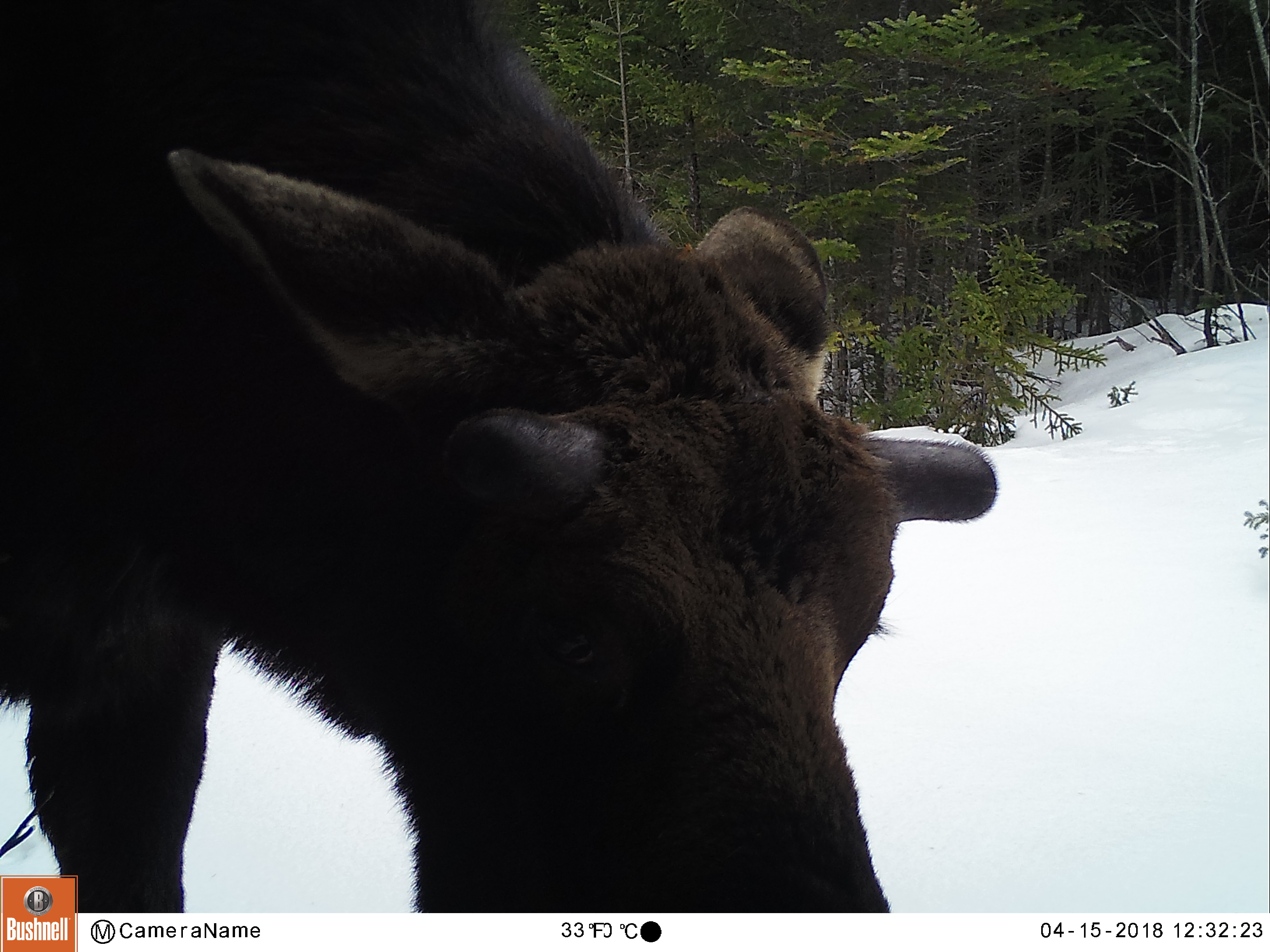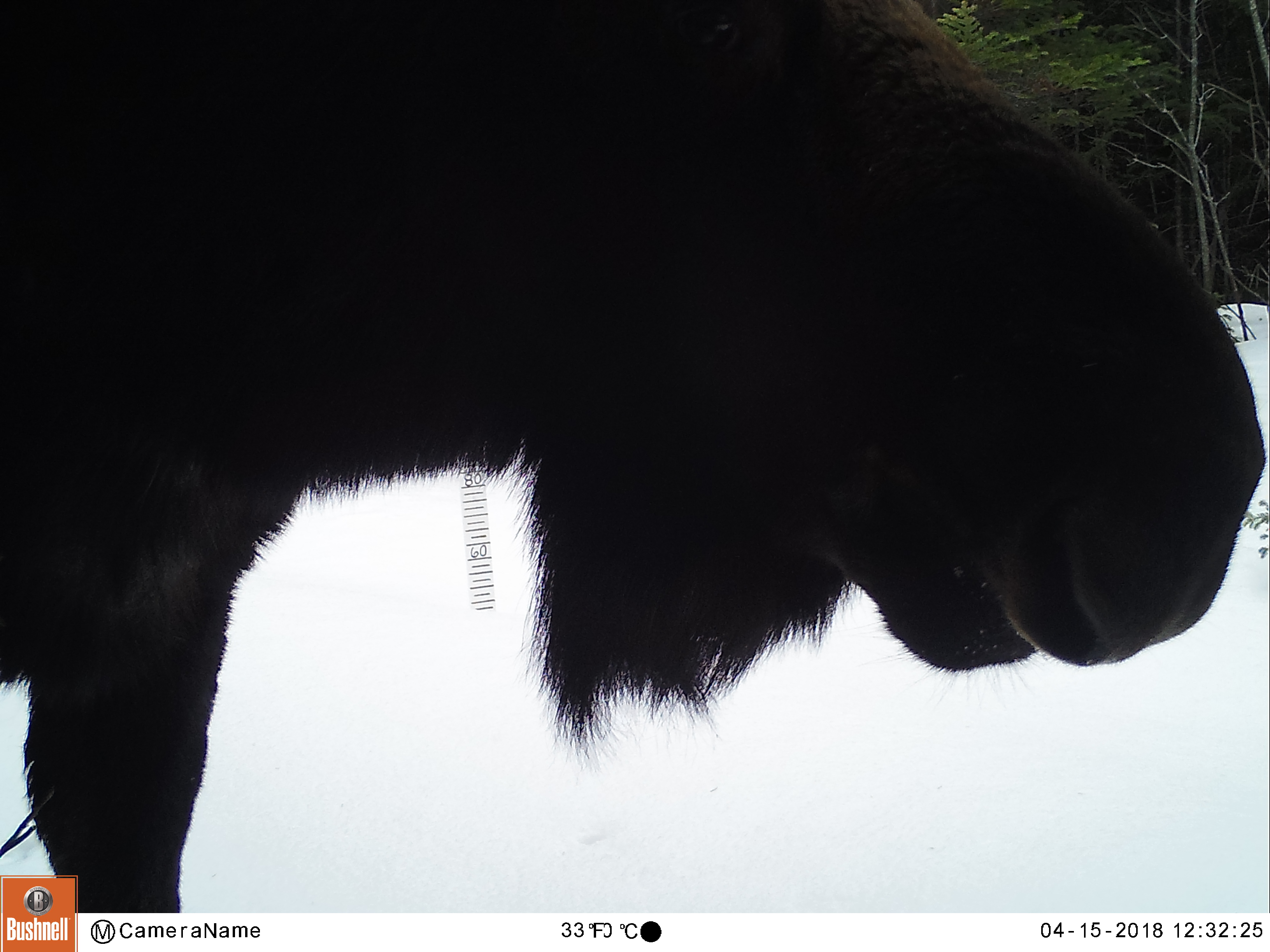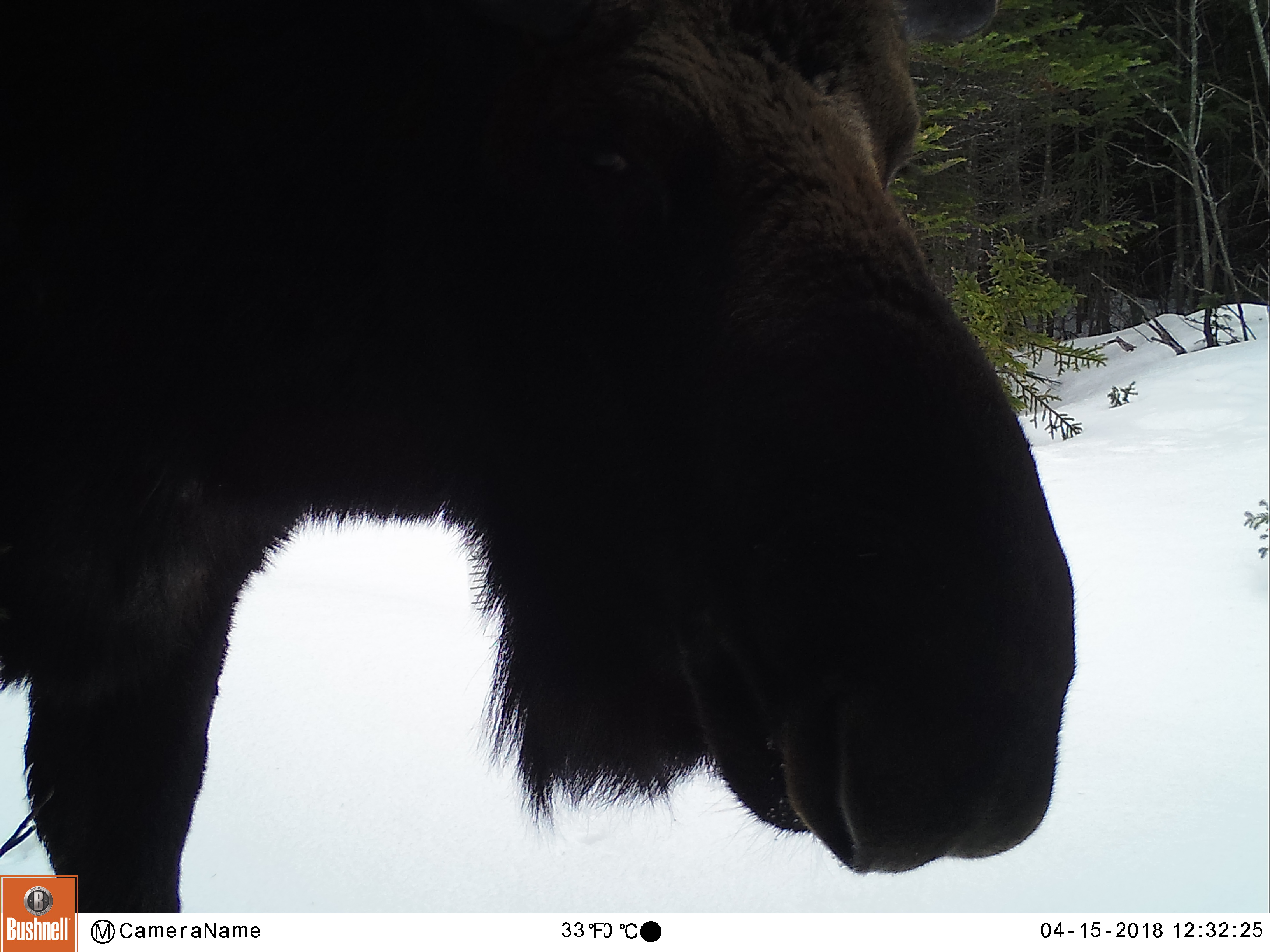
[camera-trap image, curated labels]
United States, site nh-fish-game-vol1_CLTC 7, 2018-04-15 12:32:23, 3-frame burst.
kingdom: Animalia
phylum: Chordata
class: Mammalia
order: Artiodactyla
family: Cervidae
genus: Alces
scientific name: Alces alces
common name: moose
Moose (Alces alces).